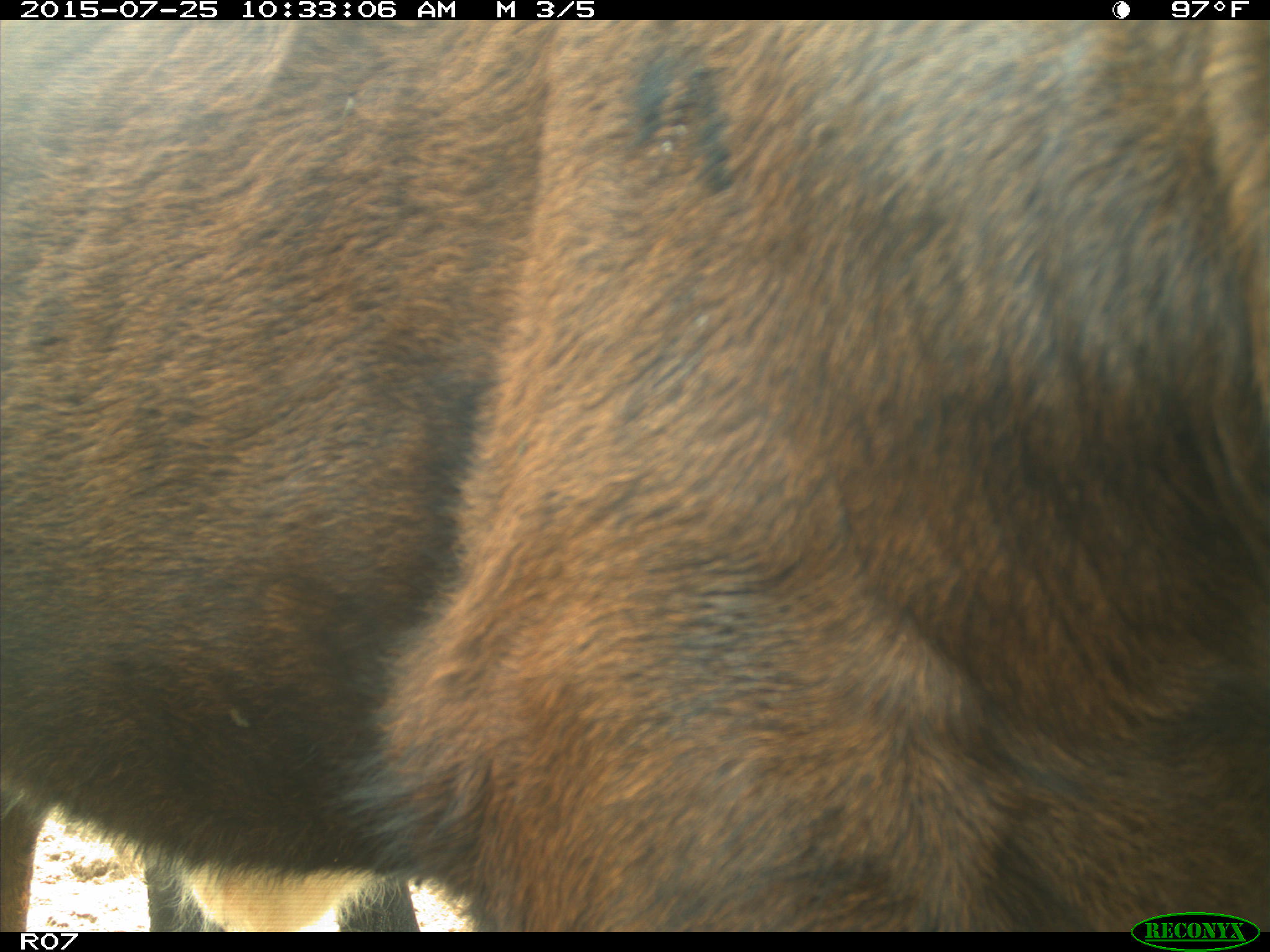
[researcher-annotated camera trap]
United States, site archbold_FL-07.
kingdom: Animalia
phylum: Chordata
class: Mammalia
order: Artiodactyla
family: Bovidae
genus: Bos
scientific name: Bos taurus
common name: domestic cow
Bos taurus (domestic cow).